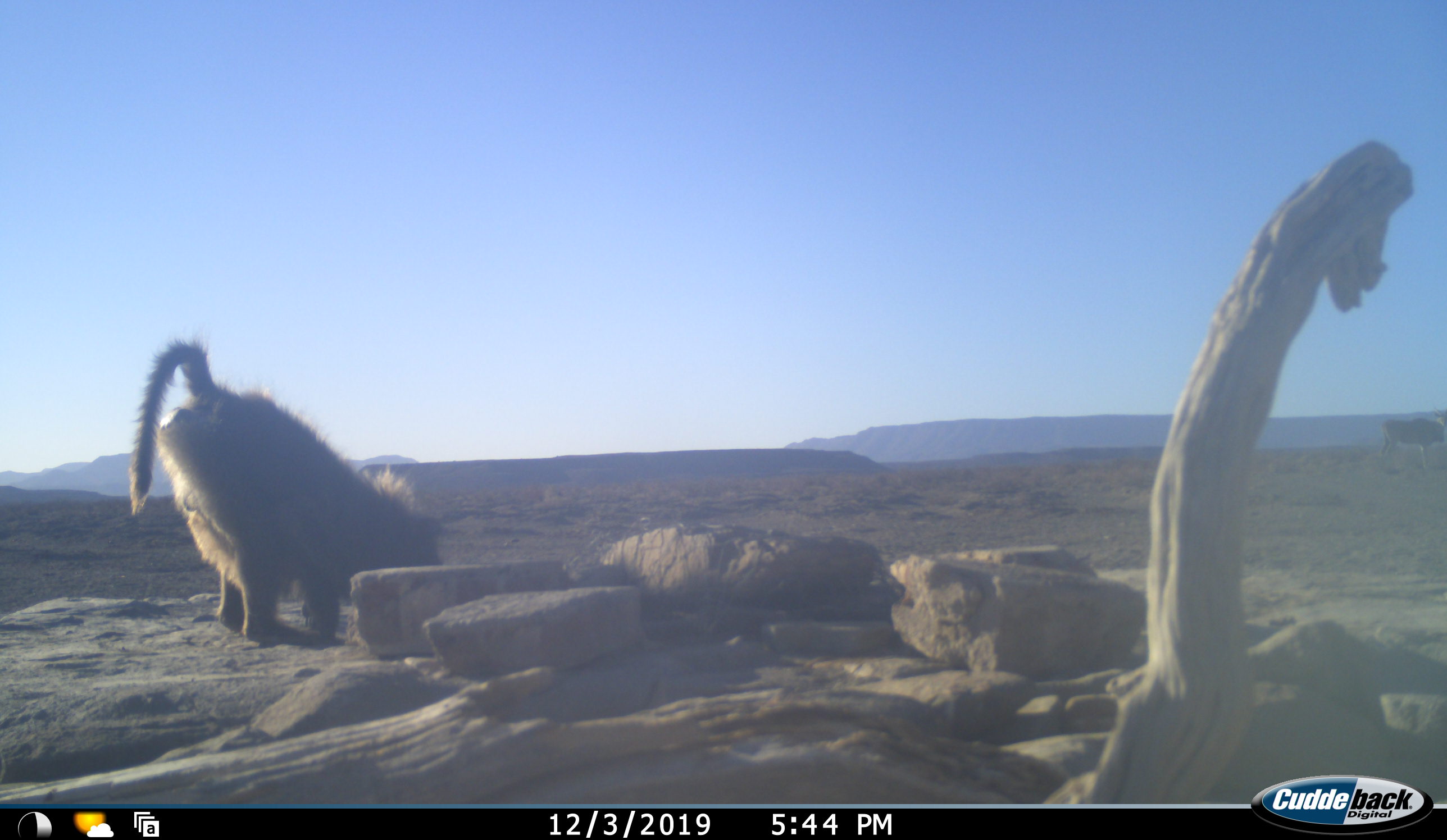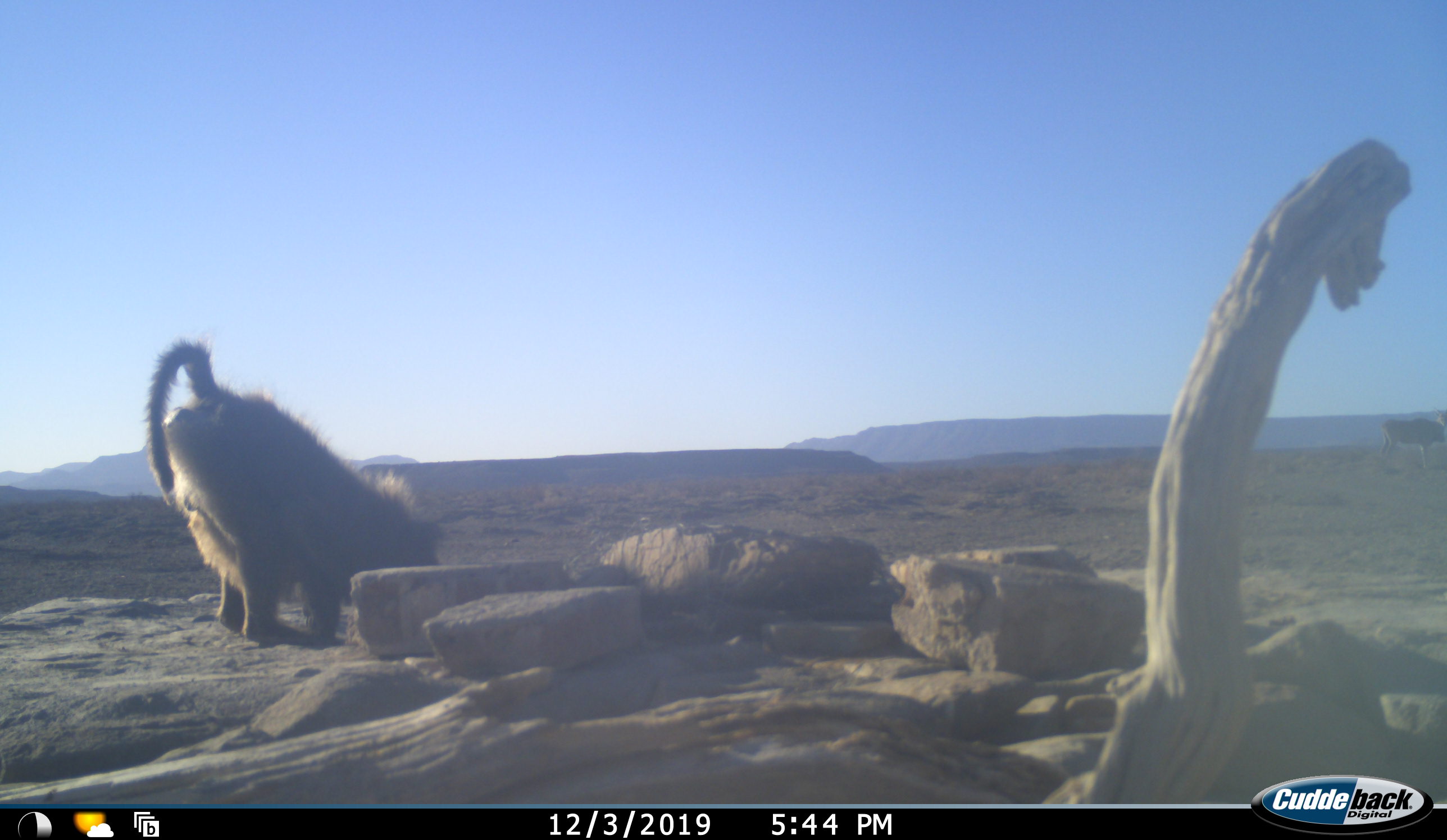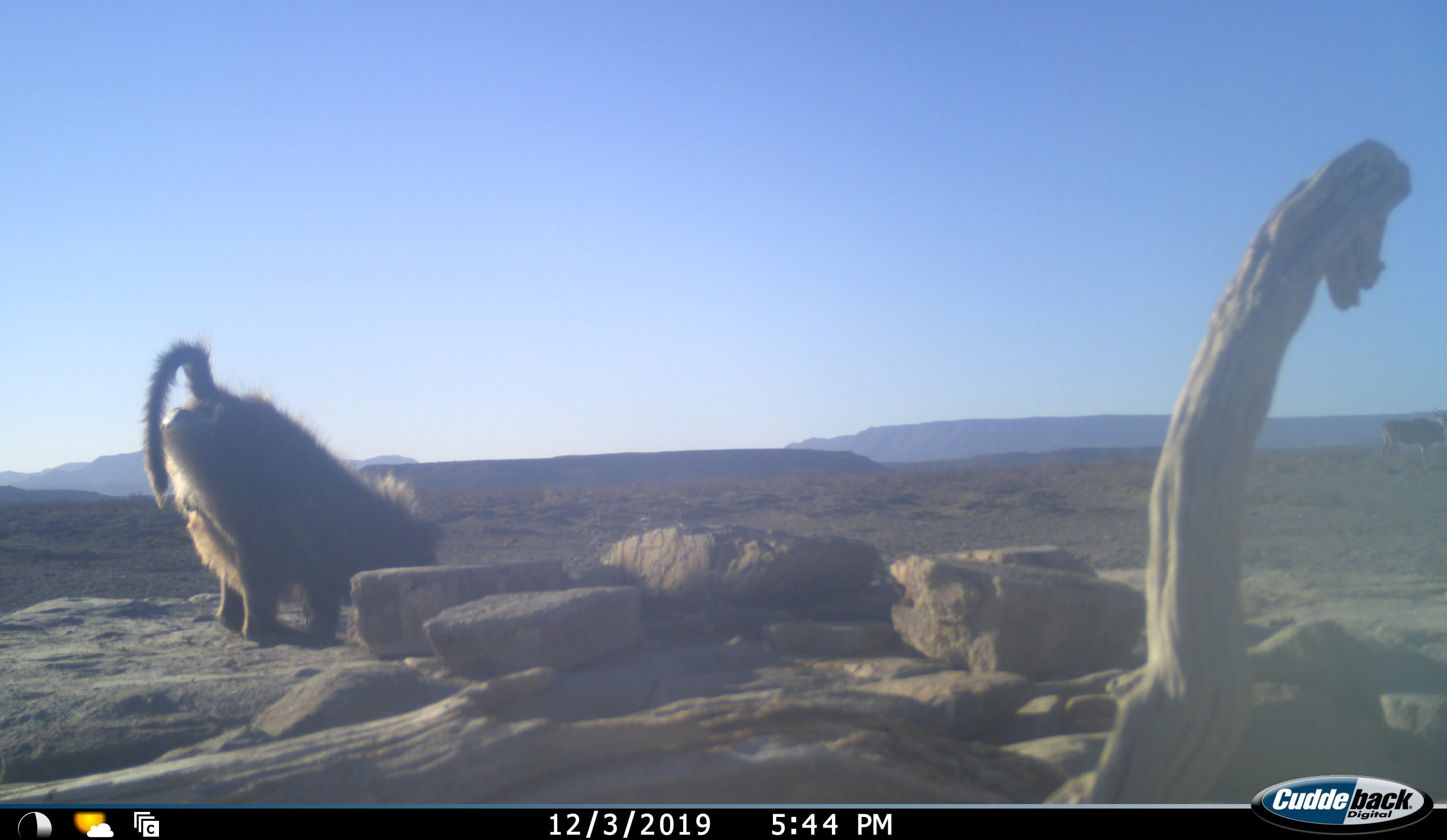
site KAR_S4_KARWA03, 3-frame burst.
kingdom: Animalia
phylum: Chordata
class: Mammalia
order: Primates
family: Cercopithecidae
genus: Papio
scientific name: Papio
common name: baboon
Baboon (Papio), count 1. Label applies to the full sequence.